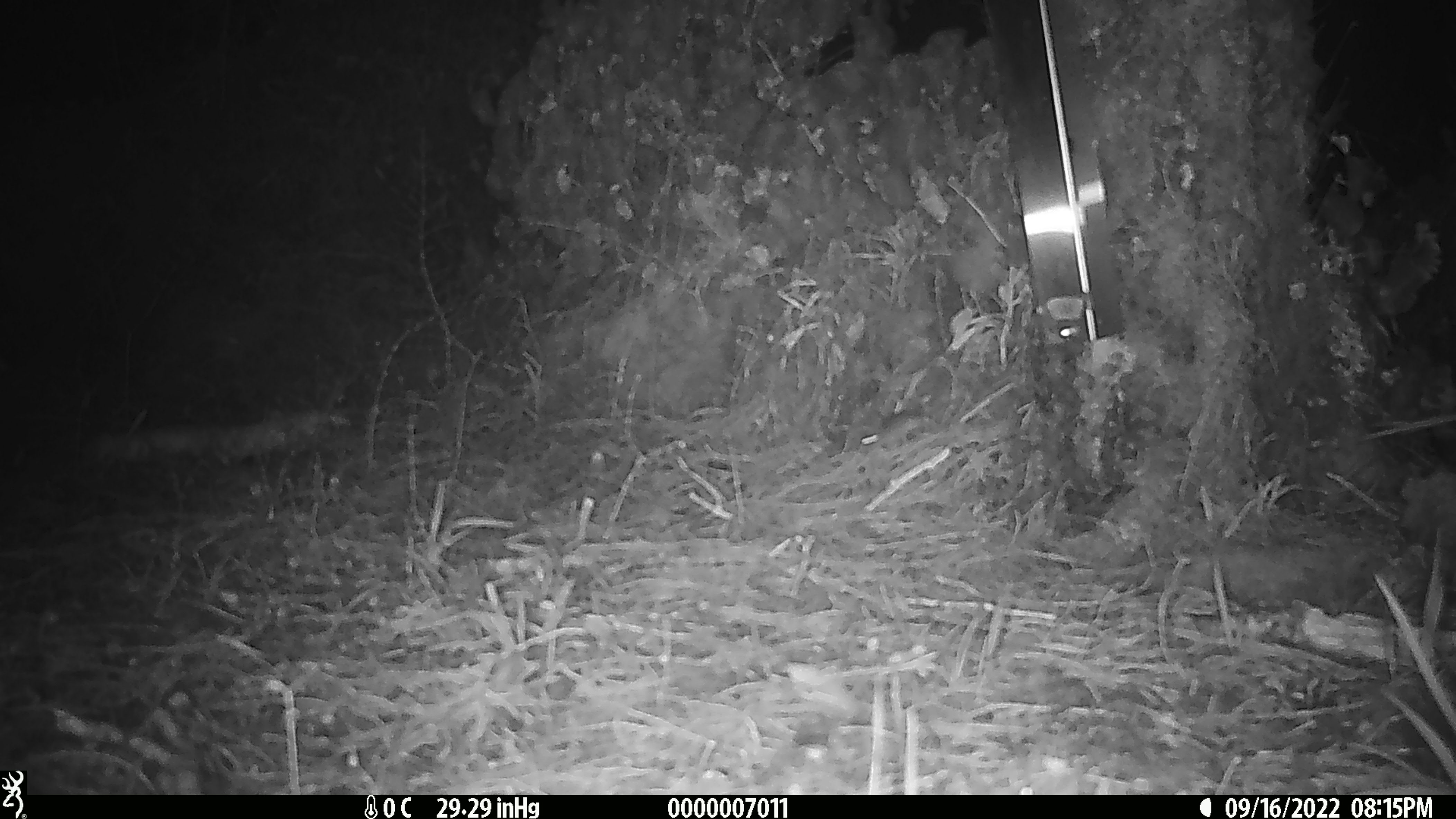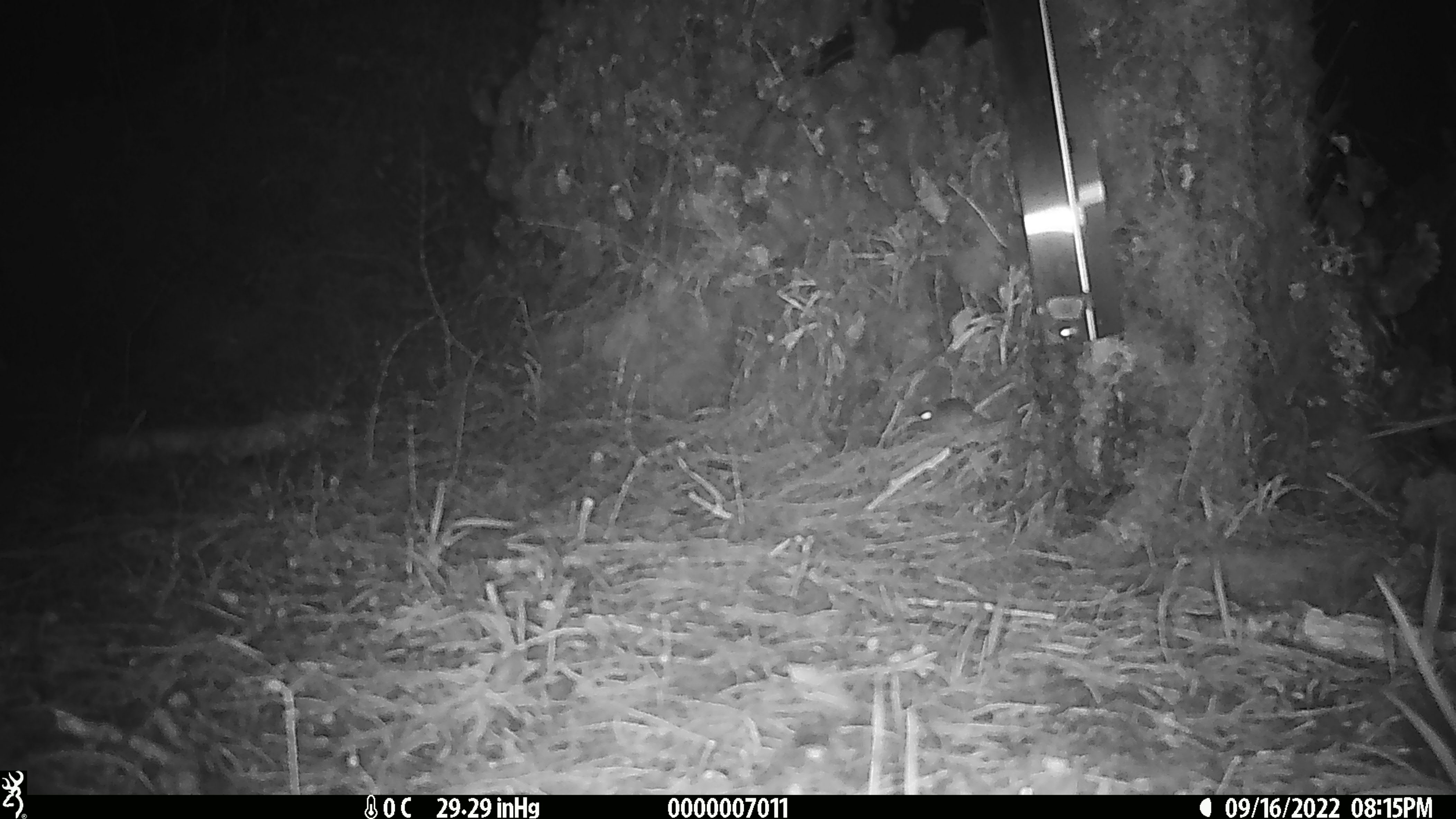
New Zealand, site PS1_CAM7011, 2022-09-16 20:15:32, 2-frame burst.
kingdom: Animalia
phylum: Chordata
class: Mammalia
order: Rodentia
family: Muridae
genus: Mus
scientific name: Mus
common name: mouse